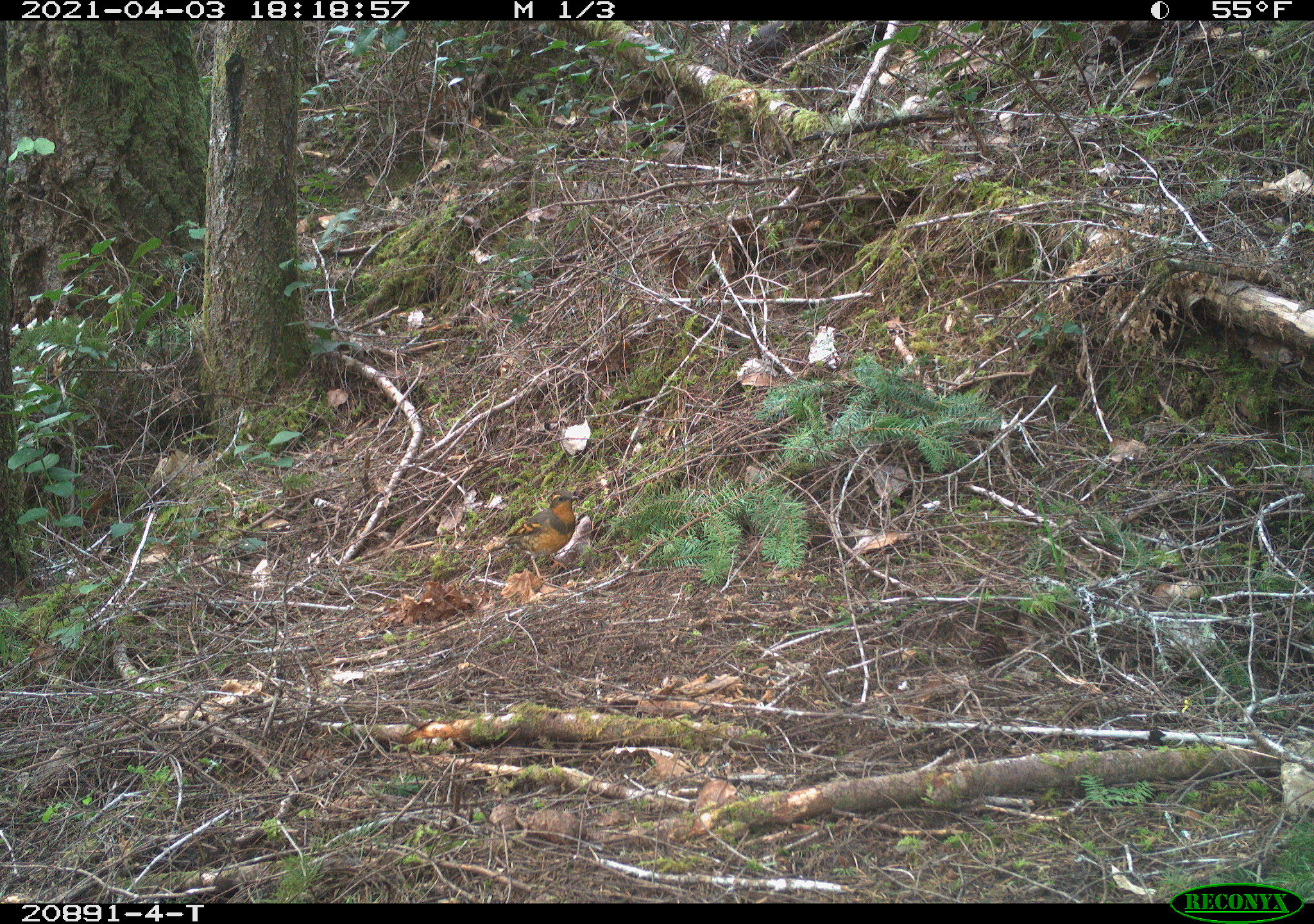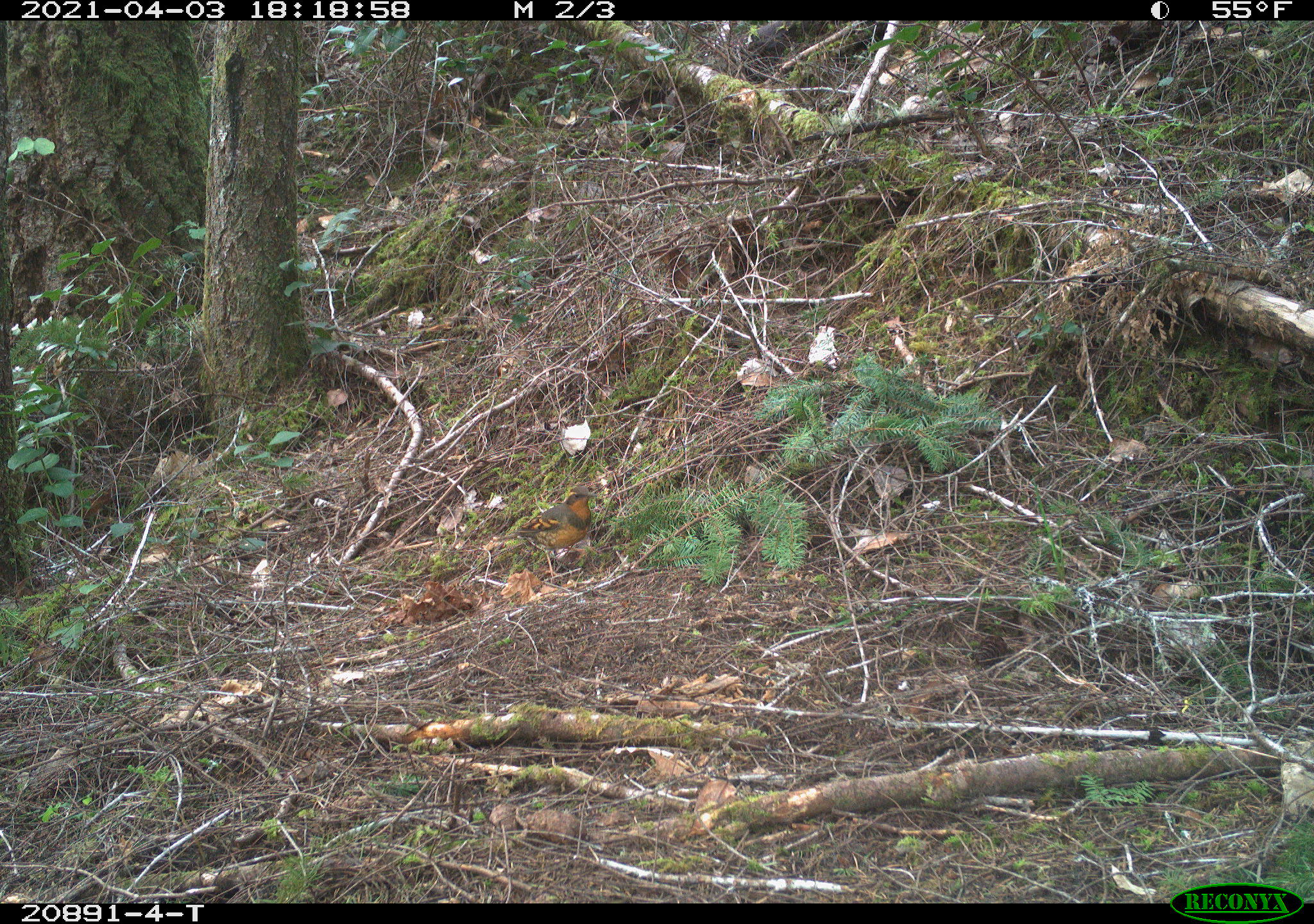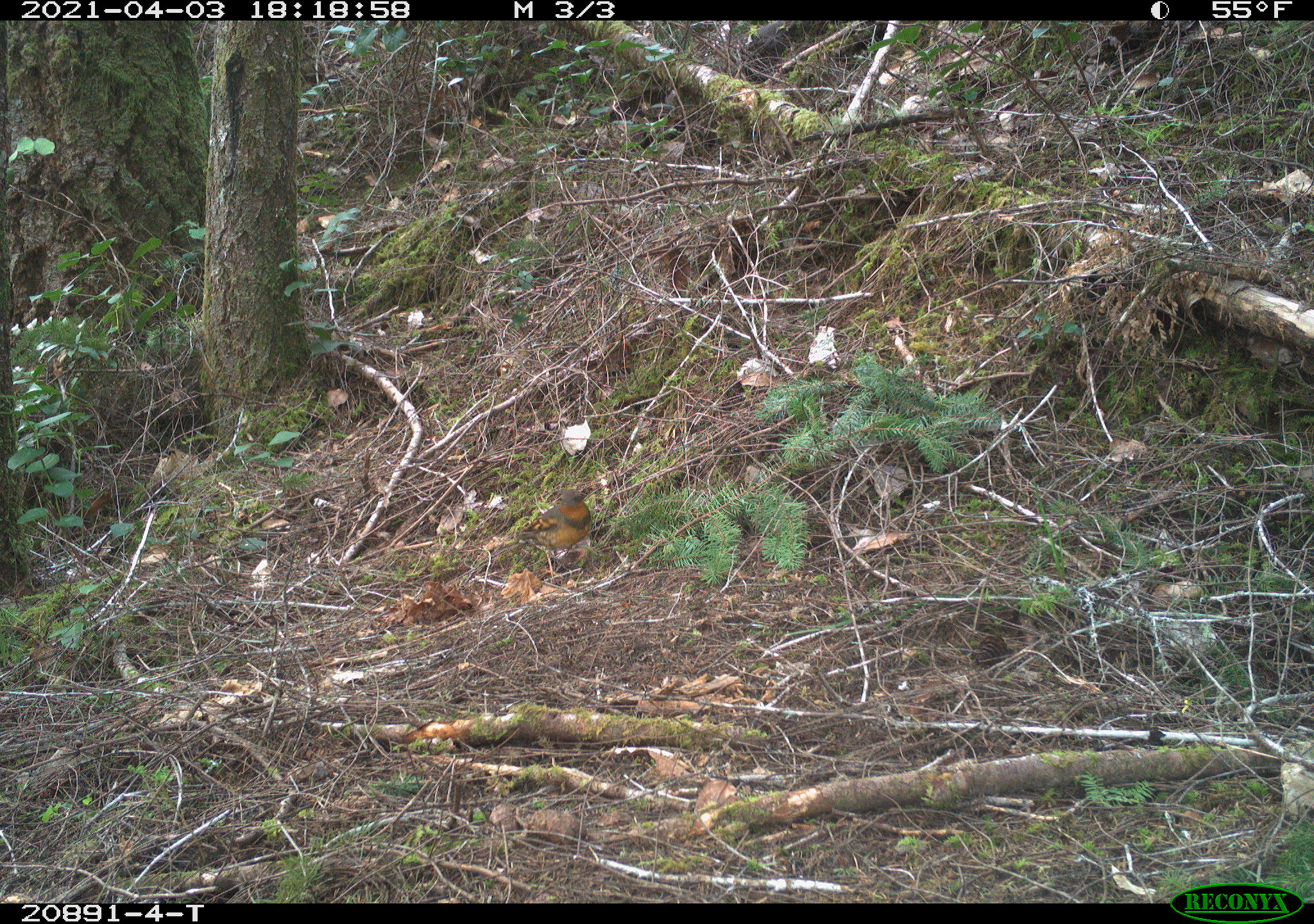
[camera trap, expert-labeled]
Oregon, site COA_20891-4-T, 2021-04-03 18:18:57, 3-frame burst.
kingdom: Animalia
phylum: Chordata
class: Aves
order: Passeriformes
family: Turdidae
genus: Ixoreus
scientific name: Ixoreus naevius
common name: varied thrush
Varied thrush (Ixoreus naevius).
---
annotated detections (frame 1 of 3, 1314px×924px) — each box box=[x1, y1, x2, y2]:
varied thrush: box=[482, 487, 589, 581]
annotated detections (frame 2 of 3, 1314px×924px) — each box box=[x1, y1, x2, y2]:
varied thrush: box=[495, 480, 597, 586]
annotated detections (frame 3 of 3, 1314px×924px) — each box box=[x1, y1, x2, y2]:
varied thrush: box=[507, 483, 597, 583]